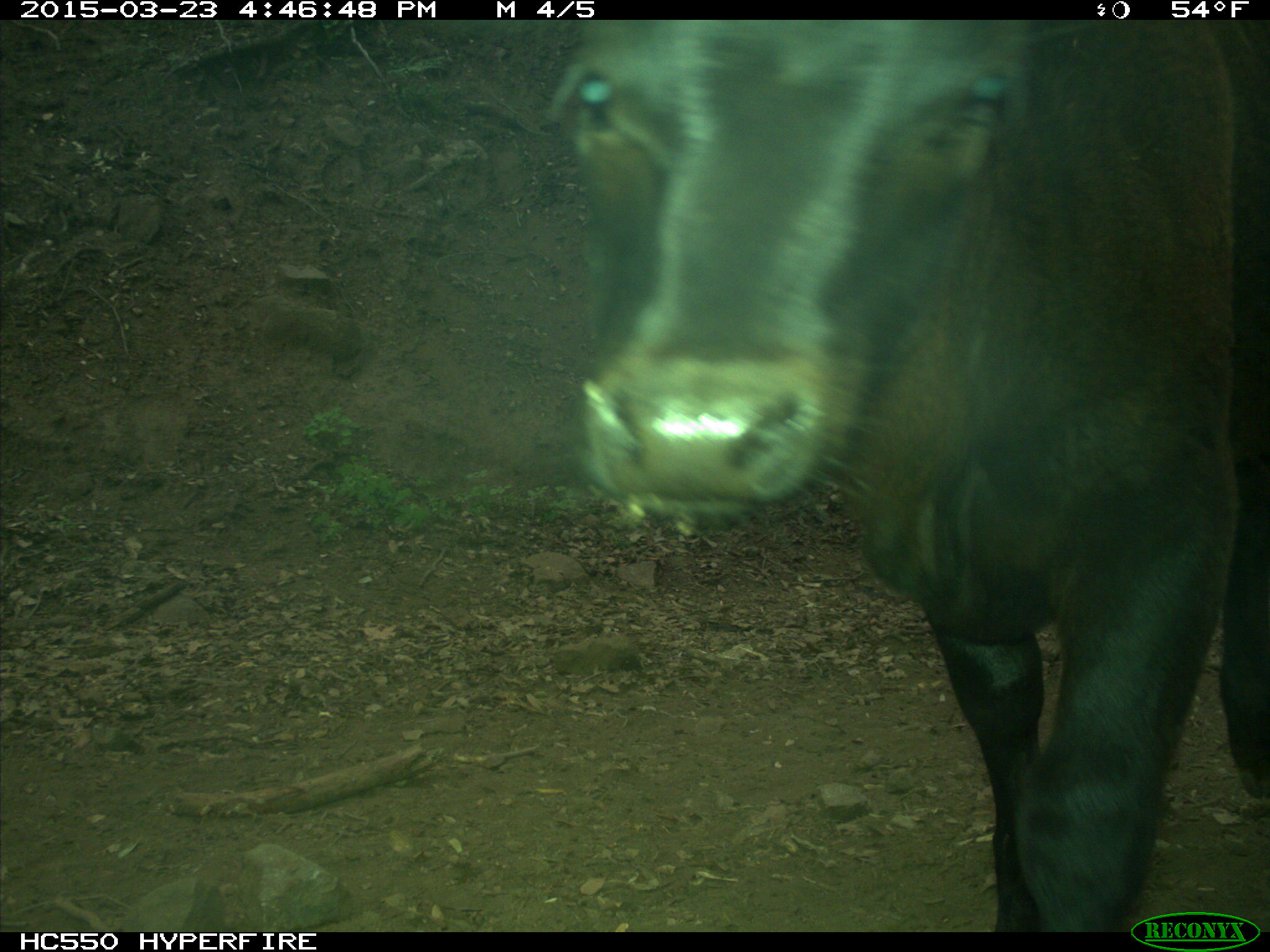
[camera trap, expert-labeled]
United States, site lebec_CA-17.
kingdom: Animalia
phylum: Chordata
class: Mammalia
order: Artiodactyla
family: Bovidae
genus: Bos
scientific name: Bos taurus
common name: domestic cow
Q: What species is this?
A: Bos taurus (domestic cow).